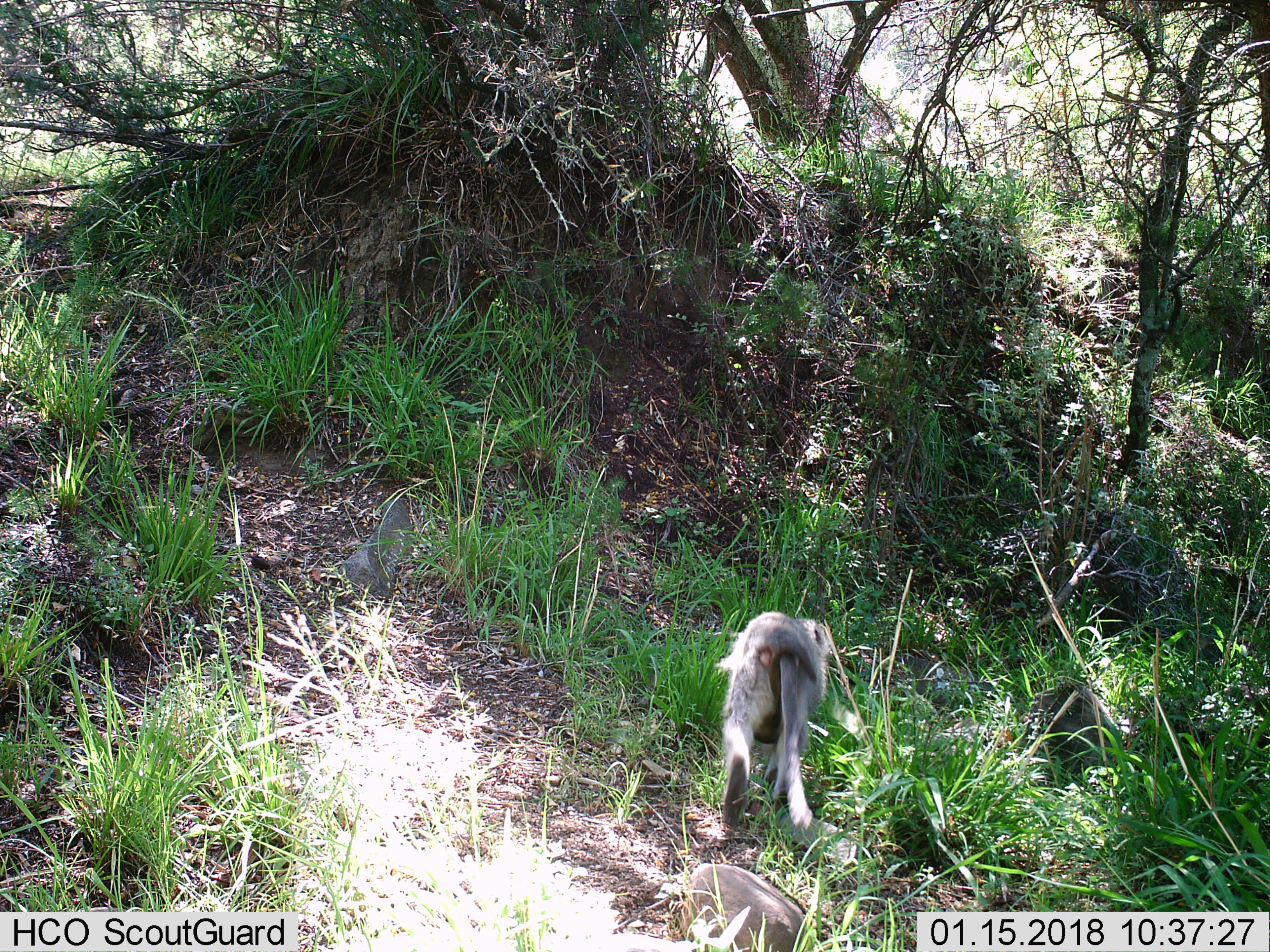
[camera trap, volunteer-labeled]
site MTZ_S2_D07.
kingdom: Animalia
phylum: Chordata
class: Mammalia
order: Primates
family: Cercopithecidae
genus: Chlorocebus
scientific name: Chlorocebus pygerythrus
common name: vervet monkey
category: monkeyvervet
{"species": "monkeyvervet (vervet monkey) (Chlorocebus pygerythrus)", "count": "1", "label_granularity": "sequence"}